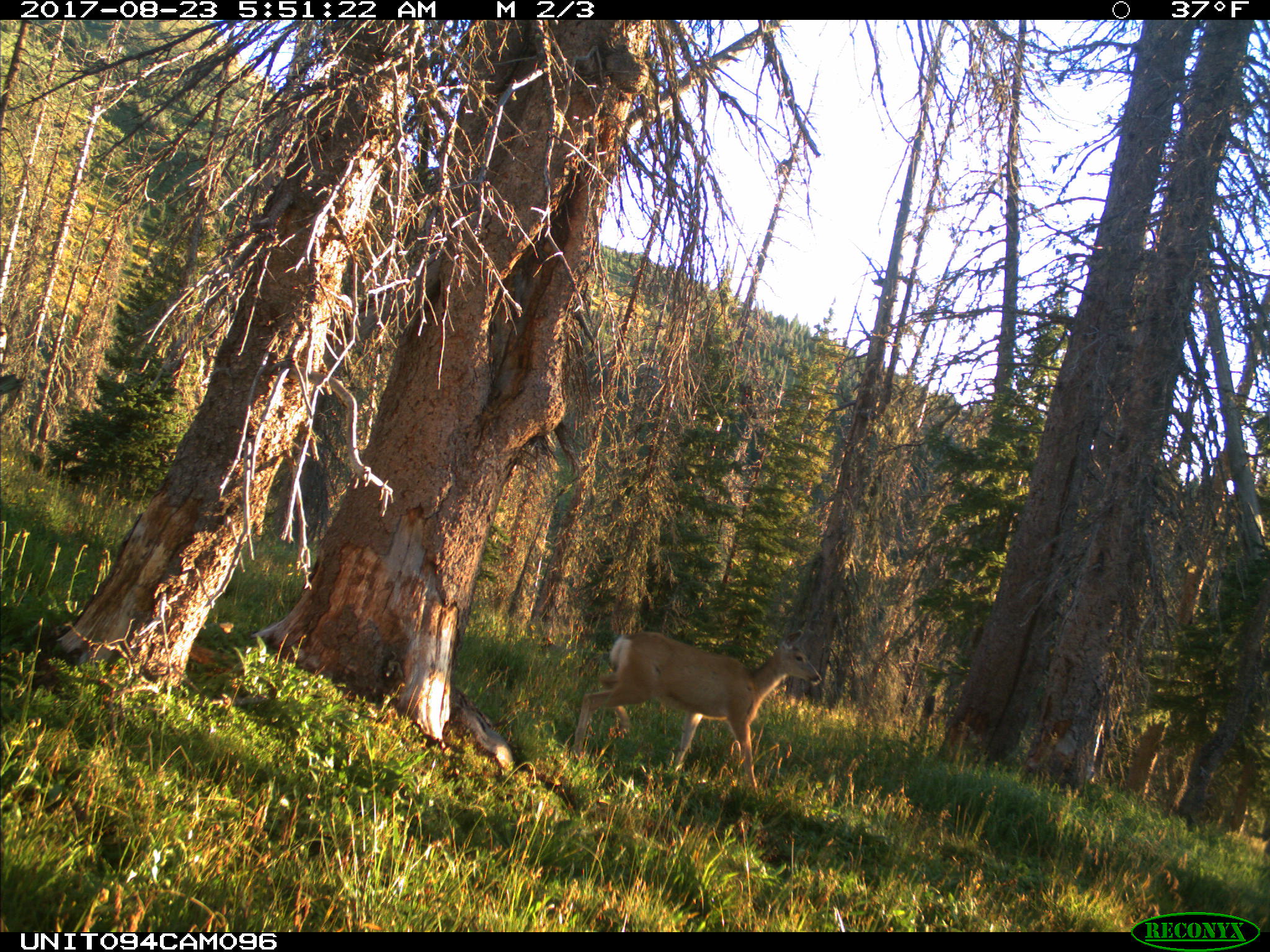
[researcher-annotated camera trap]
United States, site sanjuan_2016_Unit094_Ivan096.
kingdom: Animalia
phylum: Chordata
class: Mammalia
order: Artiodactyla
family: Cervidae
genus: Odocoileus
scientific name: Odocoileus hemionus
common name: mule deer